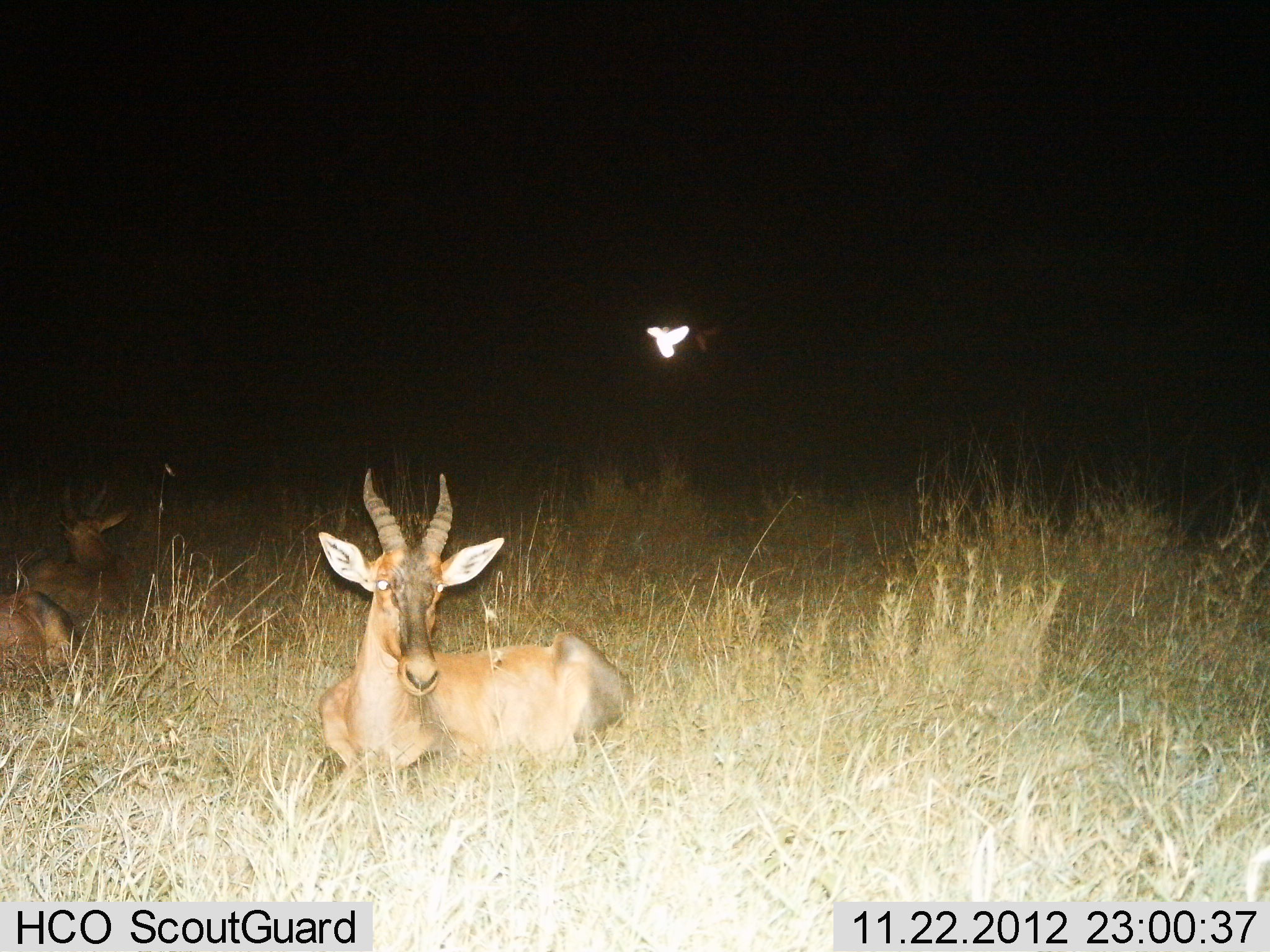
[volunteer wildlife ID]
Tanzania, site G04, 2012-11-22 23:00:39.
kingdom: Animalia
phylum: Chordata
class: Mammalia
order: Artiodactyla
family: Bovidae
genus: Damaliscus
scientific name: Damaliscus lunatus jimela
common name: topi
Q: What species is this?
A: Topi (Damaliscus lunatus jimela).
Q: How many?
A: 3.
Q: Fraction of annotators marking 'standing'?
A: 8%.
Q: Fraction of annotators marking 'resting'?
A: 100%.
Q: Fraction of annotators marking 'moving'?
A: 0%.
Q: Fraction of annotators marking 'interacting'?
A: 0%.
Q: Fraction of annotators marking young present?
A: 0%.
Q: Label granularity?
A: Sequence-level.